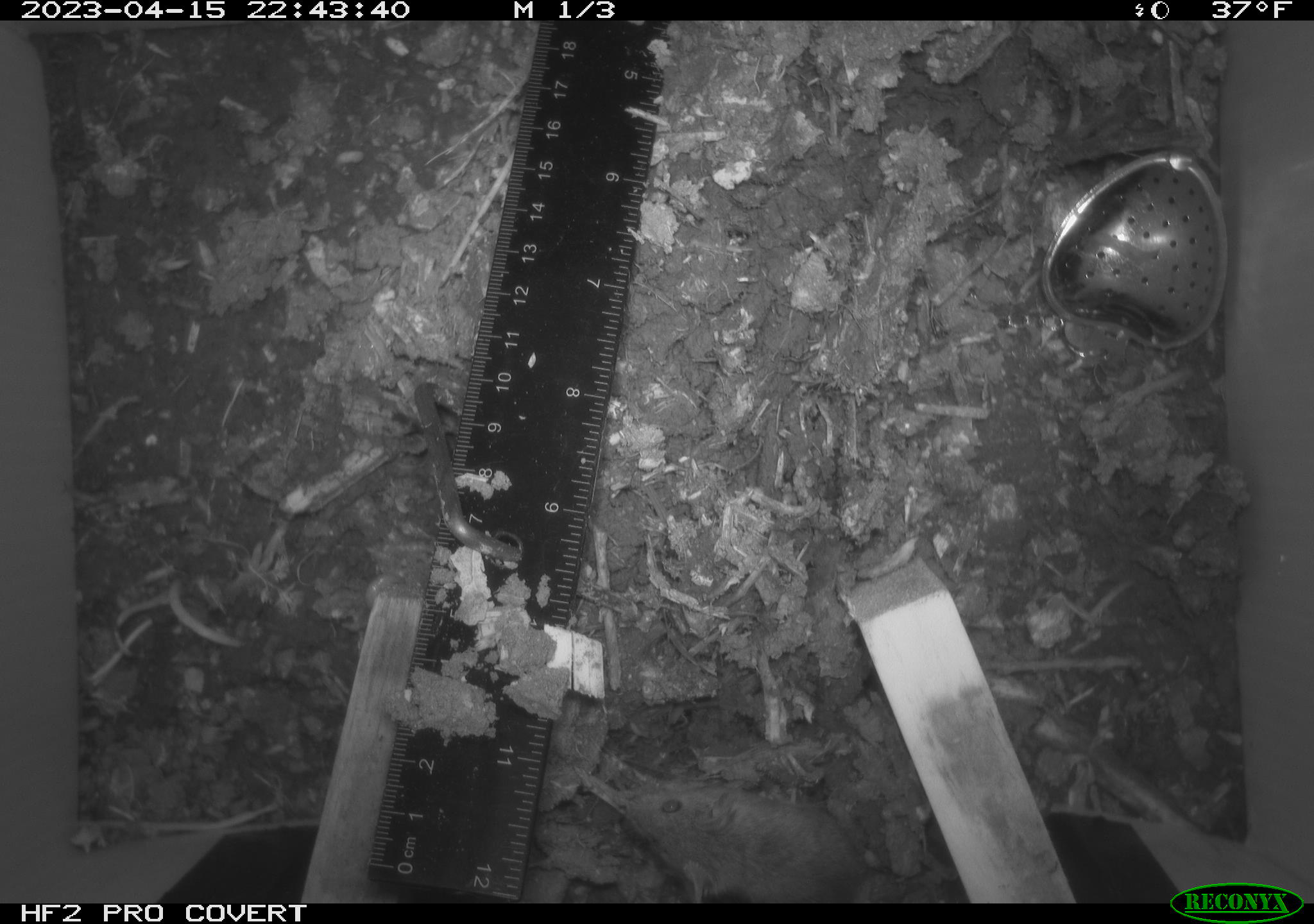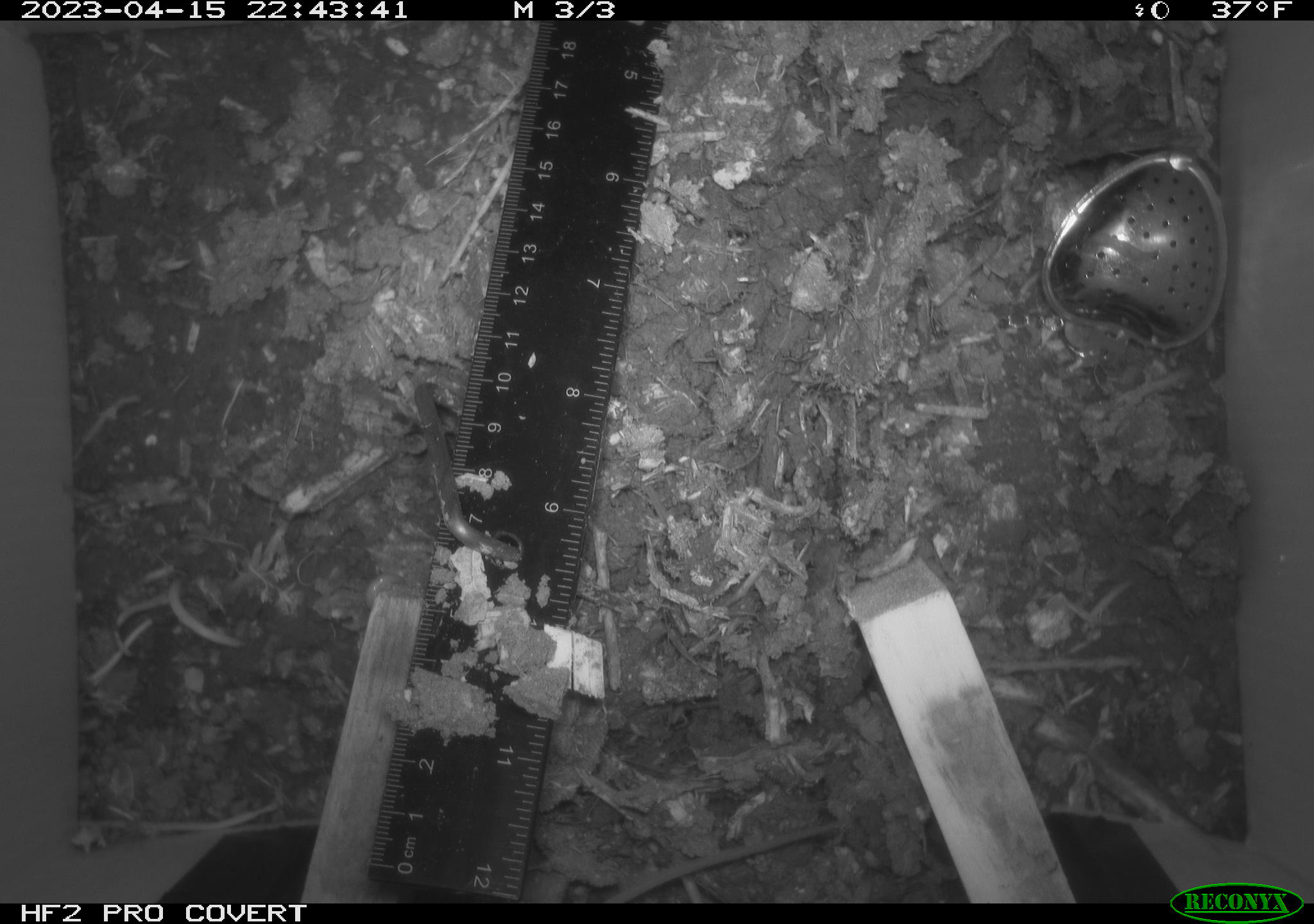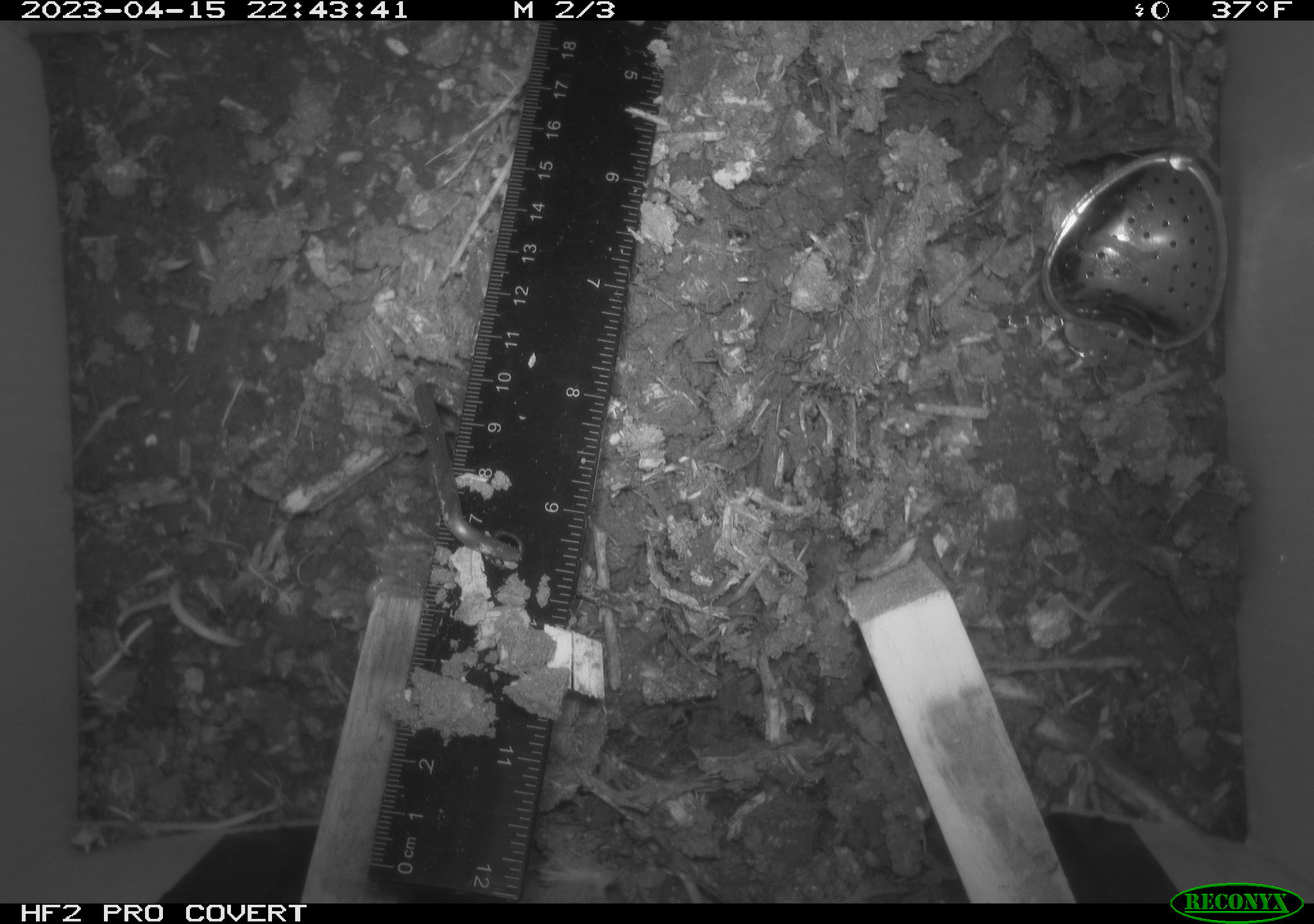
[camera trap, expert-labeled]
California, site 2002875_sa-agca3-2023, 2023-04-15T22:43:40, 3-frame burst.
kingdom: Animalia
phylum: Chordata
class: Mammalia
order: Rodentia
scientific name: Rodentia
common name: mouse species